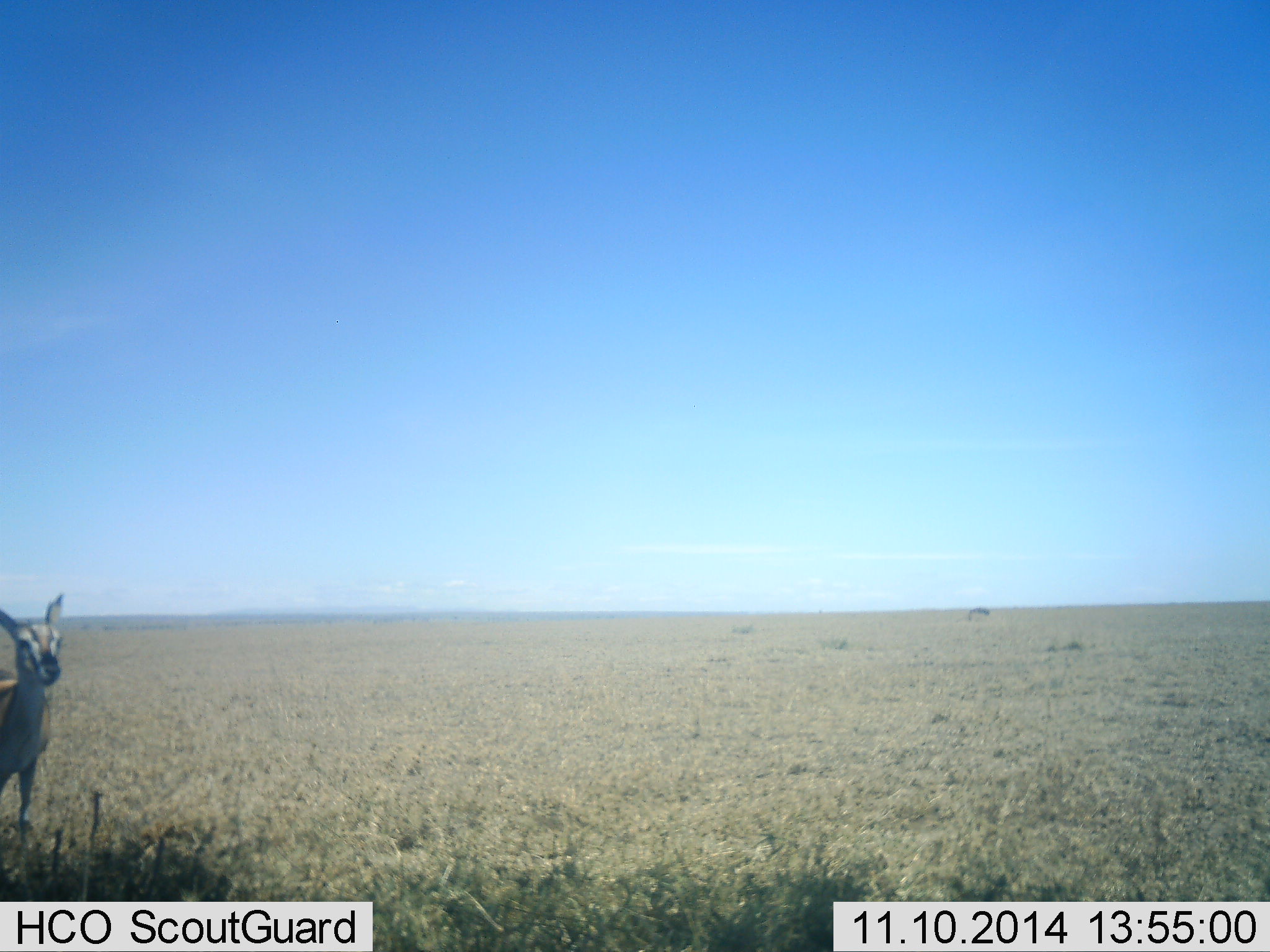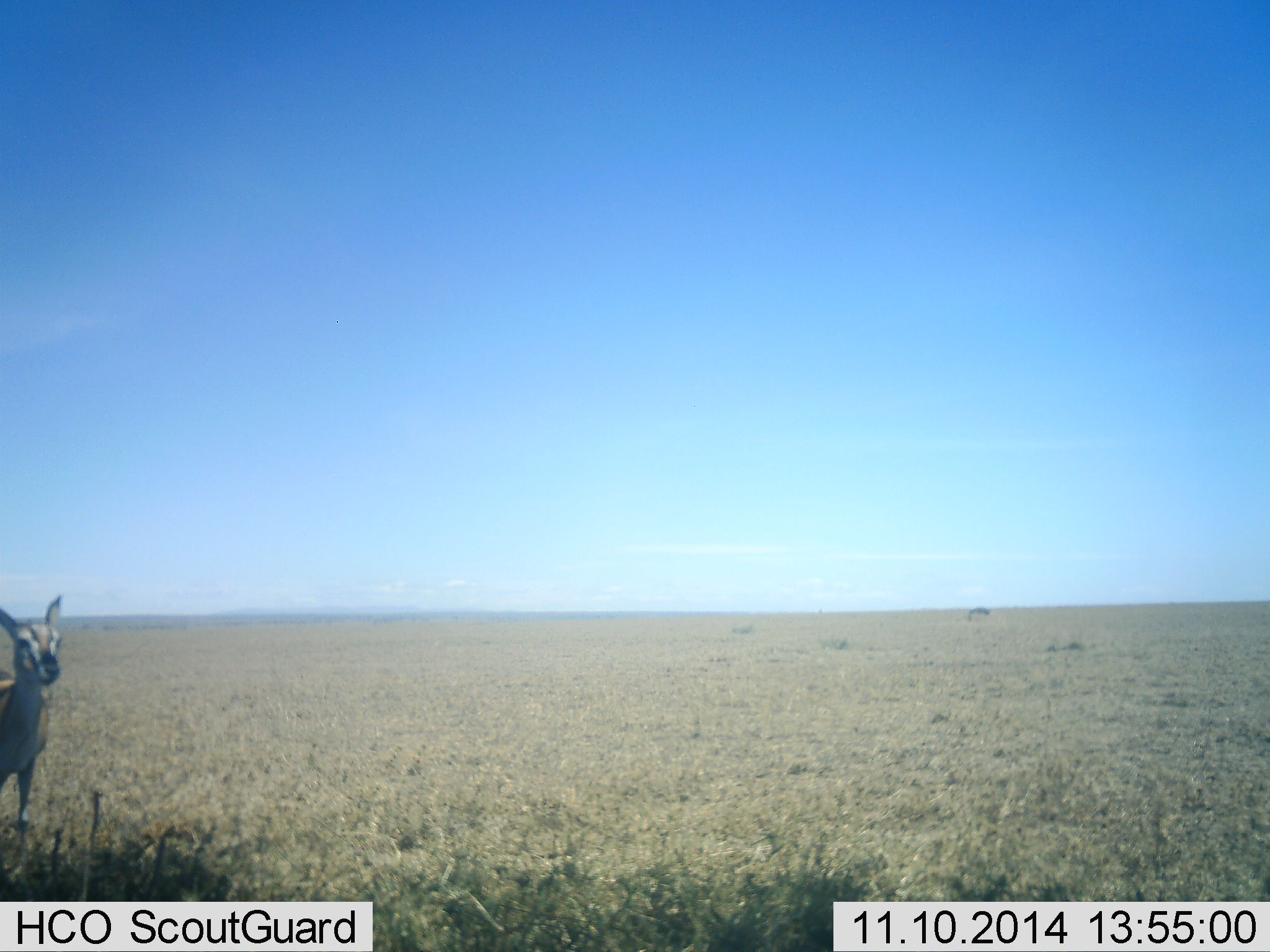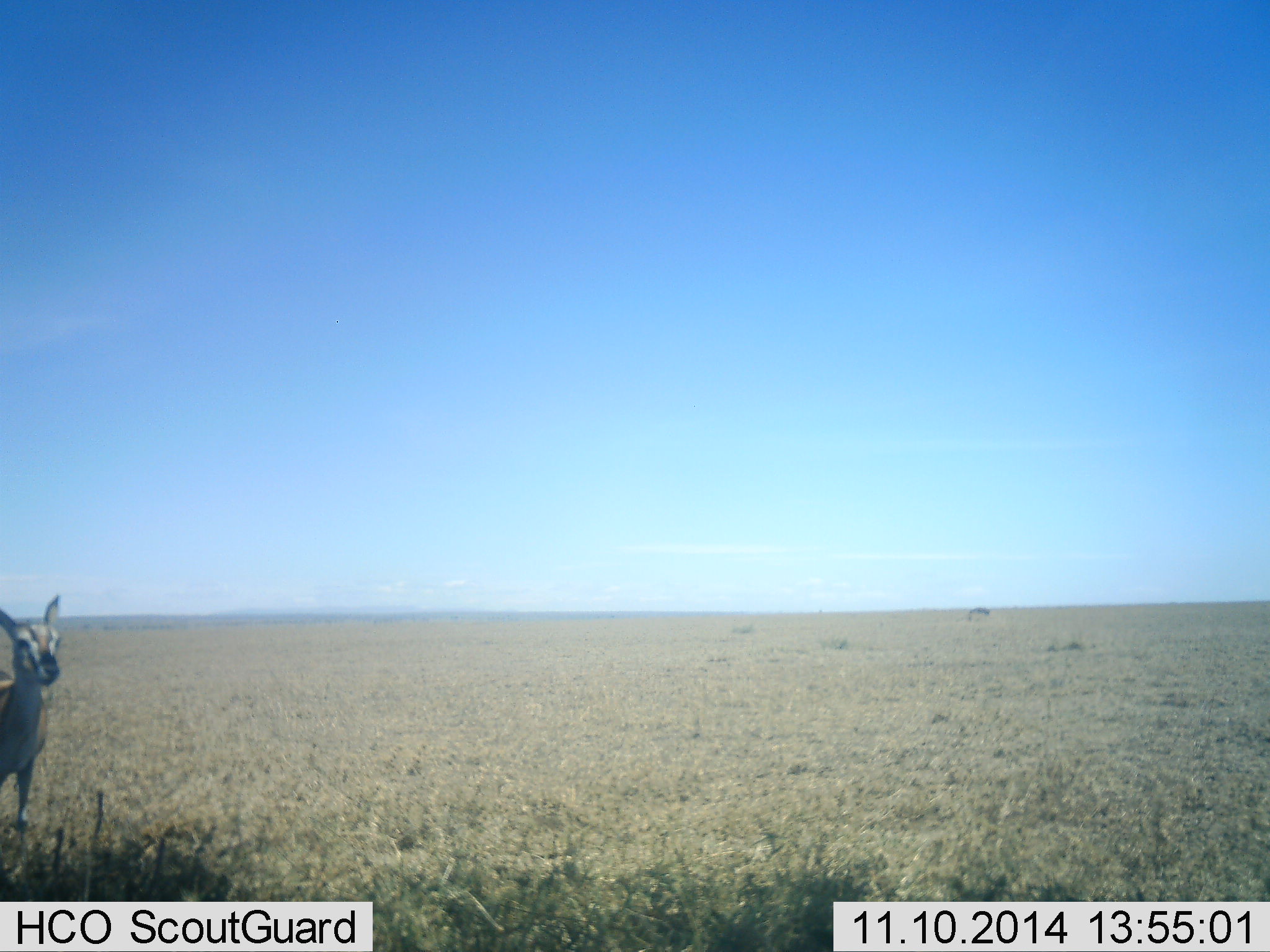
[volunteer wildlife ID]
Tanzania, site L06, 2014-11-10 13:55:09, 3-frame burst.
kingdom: Animalia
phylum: Chordata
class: Mammalia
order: Artiodactyla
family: Bovidae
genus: Eudorcas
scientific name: Eudorcas thomsonii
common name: thomson's gazelle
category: gazellethomsons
Gazellethomsons (thomson's gazelle) (Eudorcas thomsonii), count 1. Behavior (volunteer vote fractions): standing 100%, resting 0%, moving 0%, interacting 0%. Young present (vote fraction): 10%. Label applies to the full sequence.